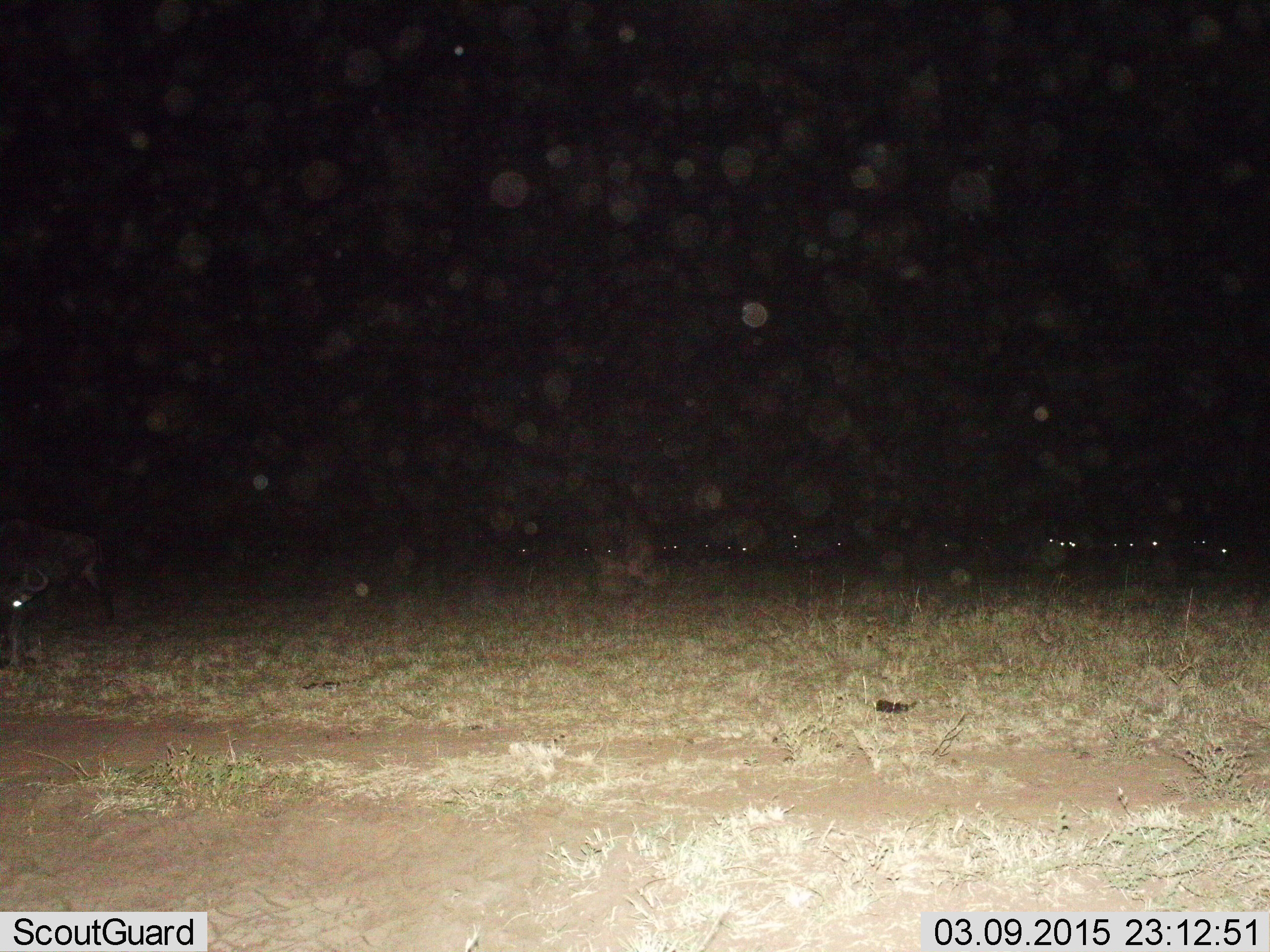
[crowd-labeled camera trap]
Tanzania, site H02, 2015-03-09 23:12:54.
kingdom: Animalia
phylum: Chordata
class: Mammalia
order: Artiodactyla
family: Bovidae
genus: Connochaetes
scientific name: Connochaetes taurinus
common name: blue wildebeest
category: wildebeest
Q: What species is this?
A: Wildebeest (blue wildebeest) (Connochaetes taurinus).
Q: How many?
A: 11-50.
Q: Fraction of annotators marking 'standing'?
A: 67%.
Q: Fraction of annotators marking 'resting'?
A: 33%.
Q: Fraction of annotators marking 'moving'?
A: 0%.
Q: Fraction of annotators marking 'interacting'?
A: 0%.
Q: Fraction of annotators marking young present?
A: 0%.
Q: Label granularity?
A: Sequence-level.